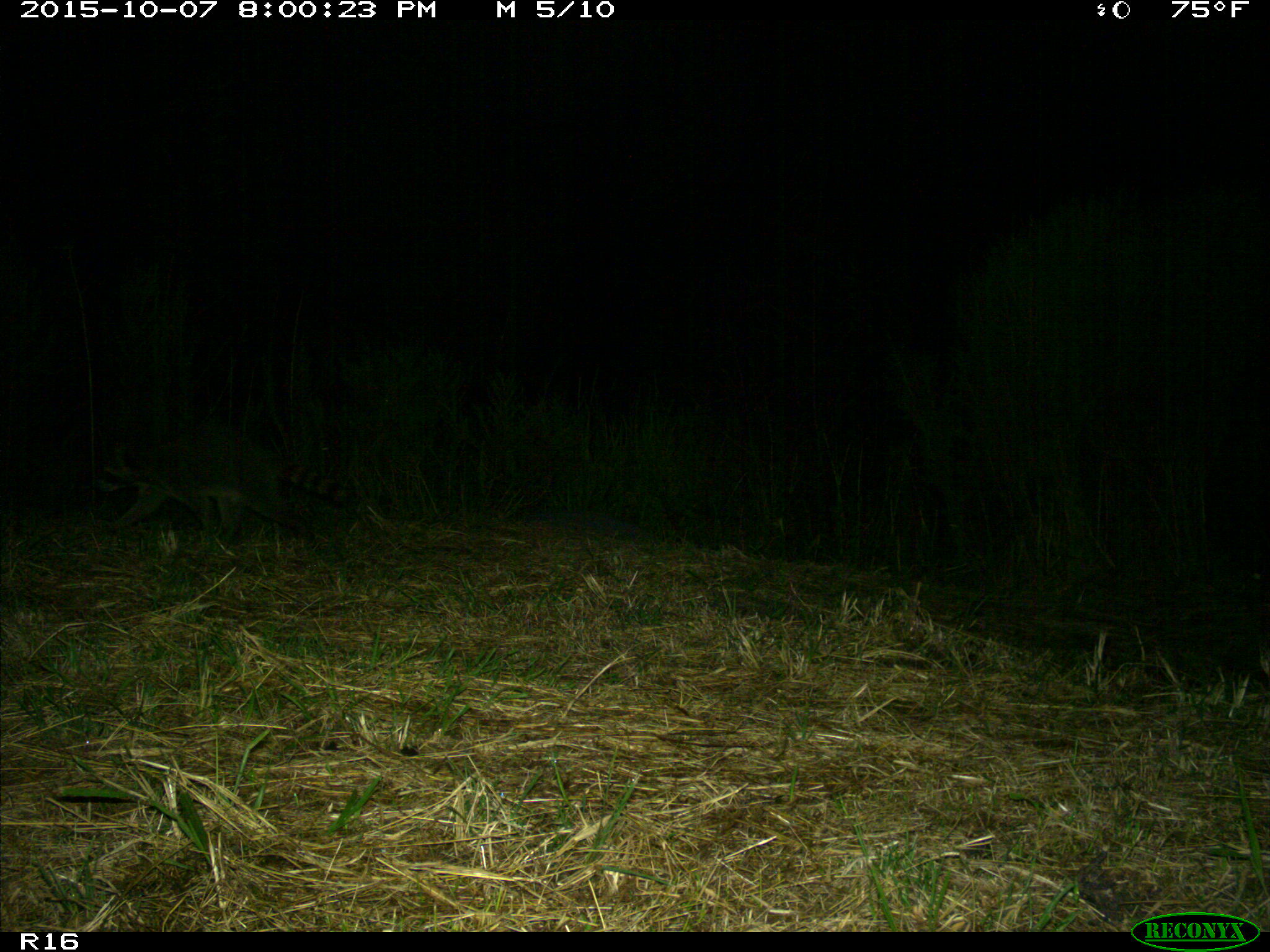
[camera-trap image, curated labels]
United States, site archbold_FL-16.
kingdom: Animalia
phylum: Chordata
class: Mammalia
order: Carnivora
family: Procyonidae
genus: Procyon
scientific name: Procyon lotor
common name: common raccoon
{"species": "Procyon lotor (common raccoon)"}